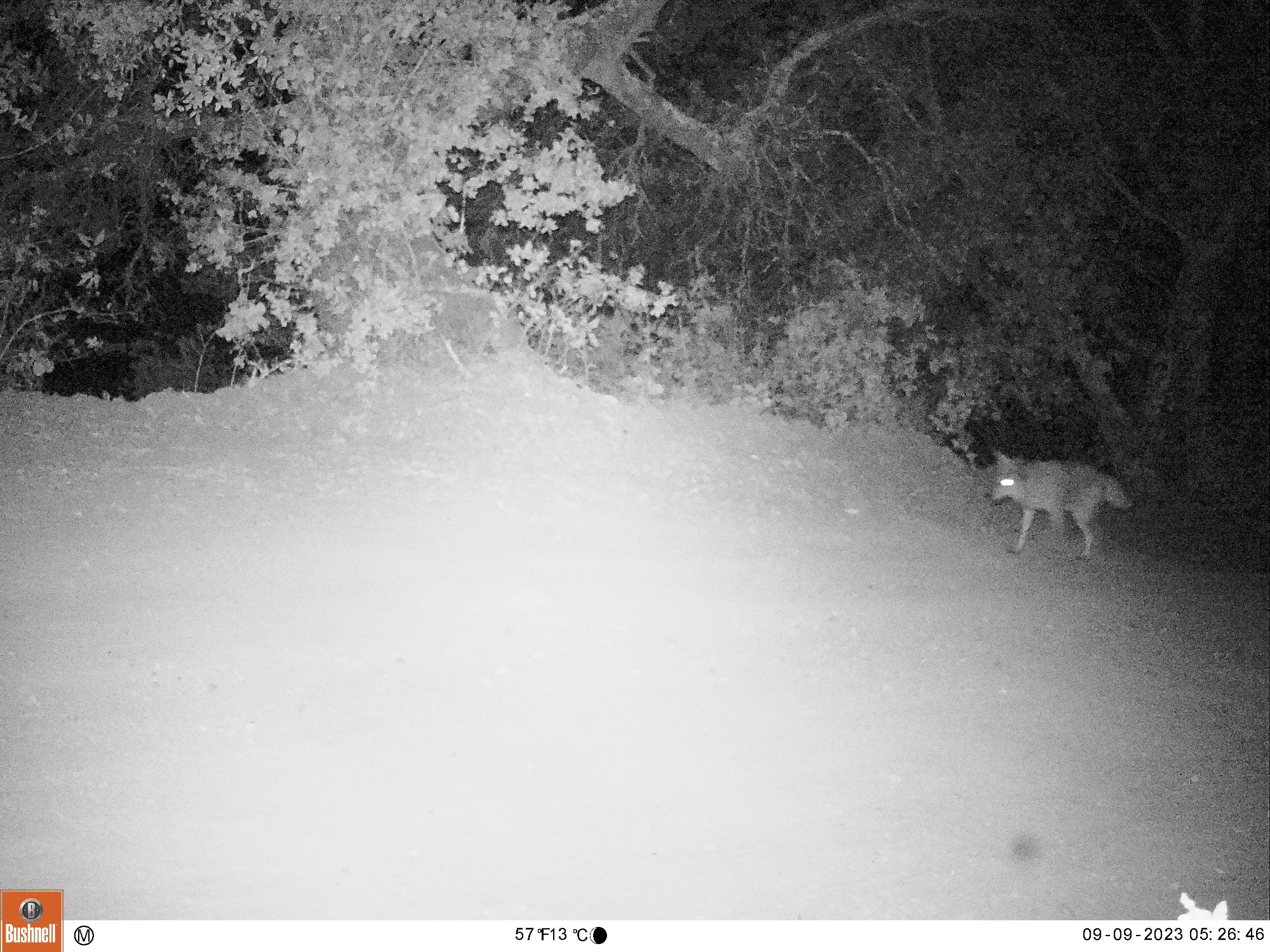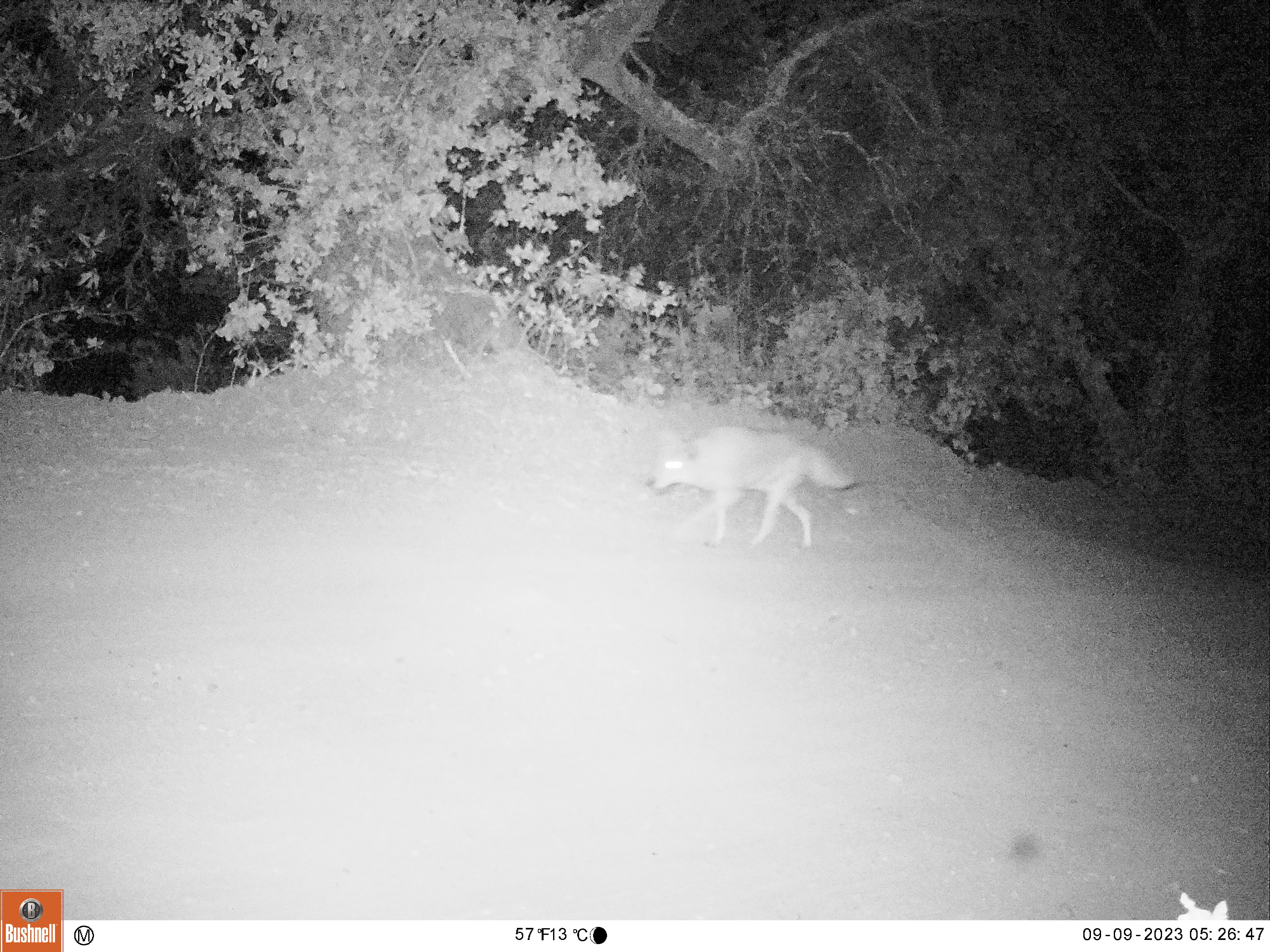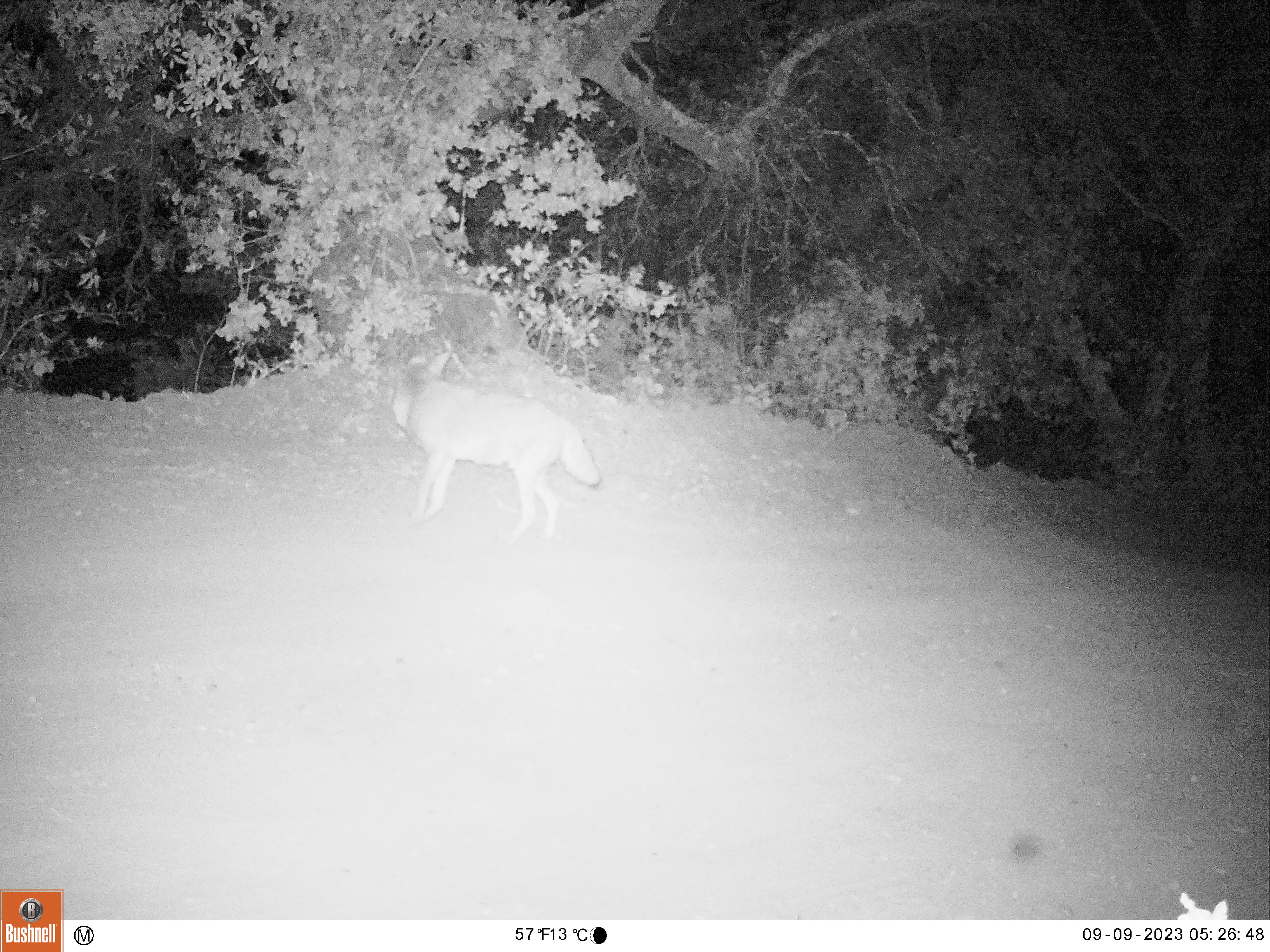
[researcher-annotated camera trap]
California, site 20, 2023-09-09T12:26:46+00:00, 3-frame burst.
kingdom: Animalia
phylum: Chordata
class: Mammalia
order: Carnivora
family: Canidae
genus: Canis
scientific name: Canis latrans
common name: coyote